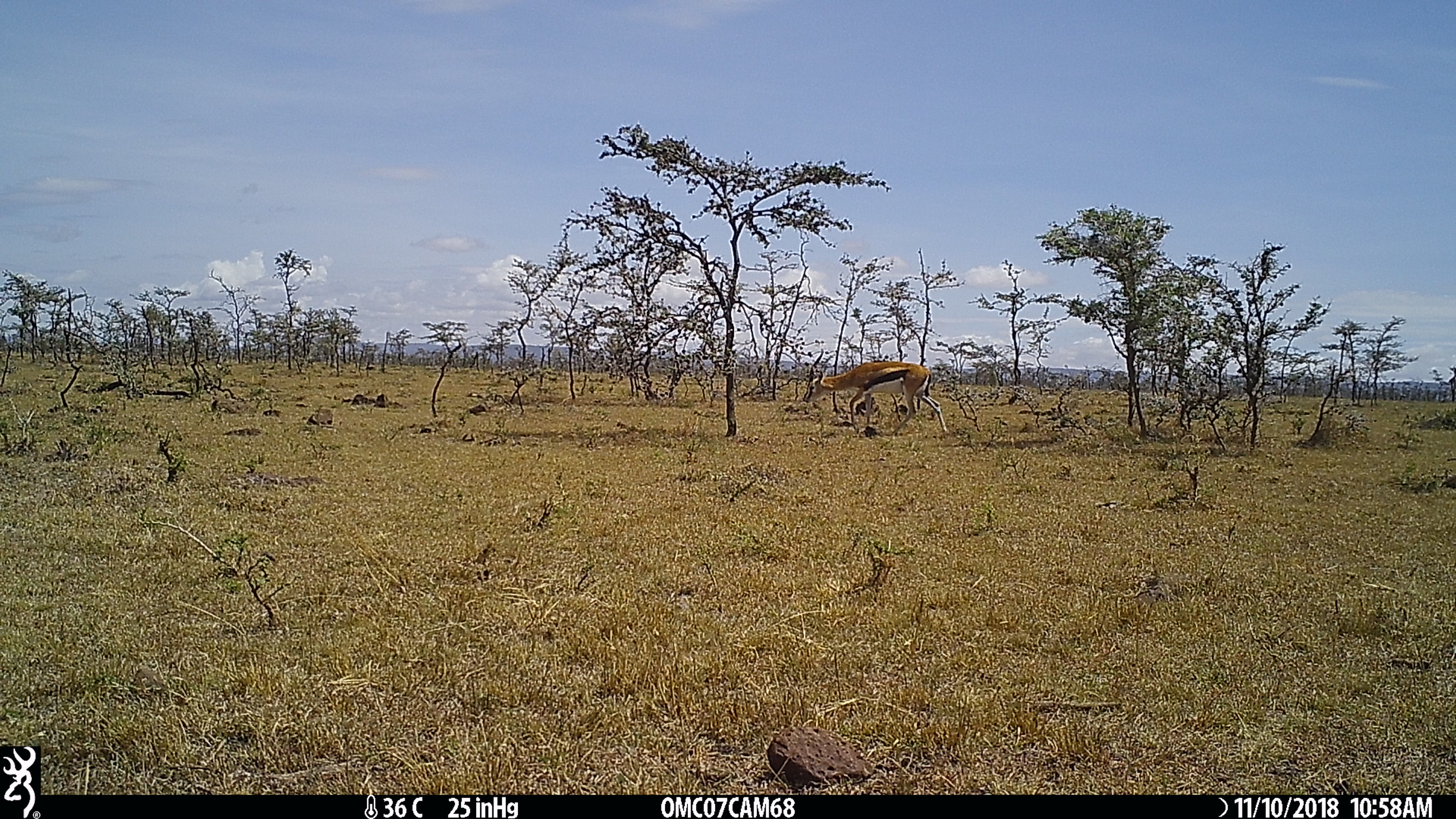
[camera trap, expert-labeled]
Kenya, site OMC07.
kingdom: Animalia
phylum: Chordata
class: Mammalia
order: Artiodactyla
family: Bovidae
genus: Eudorcas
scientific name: Eudorcas thomsonii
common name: thomon's gazelle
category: gazelle thomsons